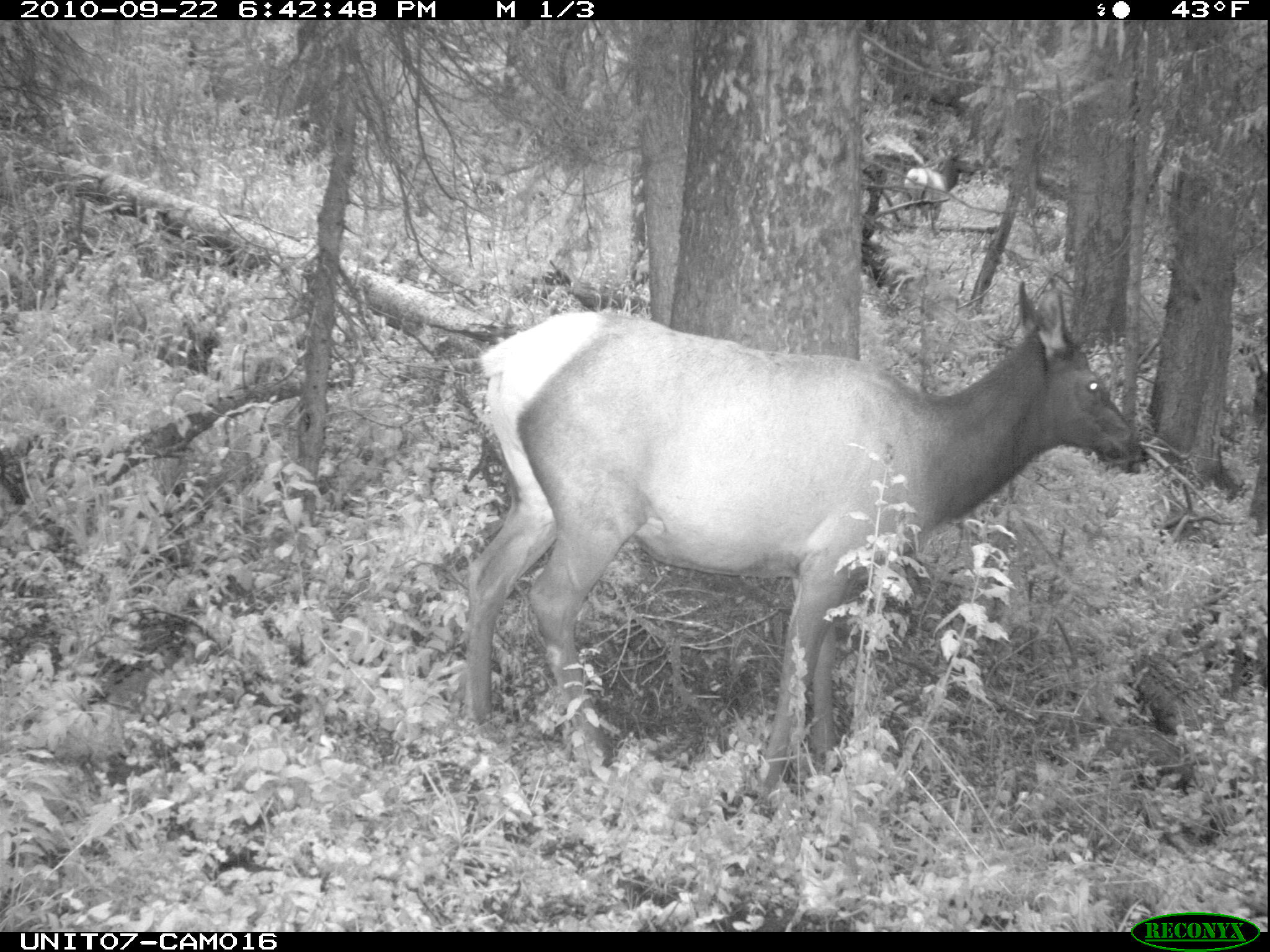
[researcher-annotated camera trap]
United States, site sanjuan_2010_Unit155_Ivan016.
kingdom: Animalia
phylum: Chordata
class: Mammalia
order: Artiodactyla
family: Cervidae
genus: Cervus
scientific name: Cervus elaphus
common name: red deer